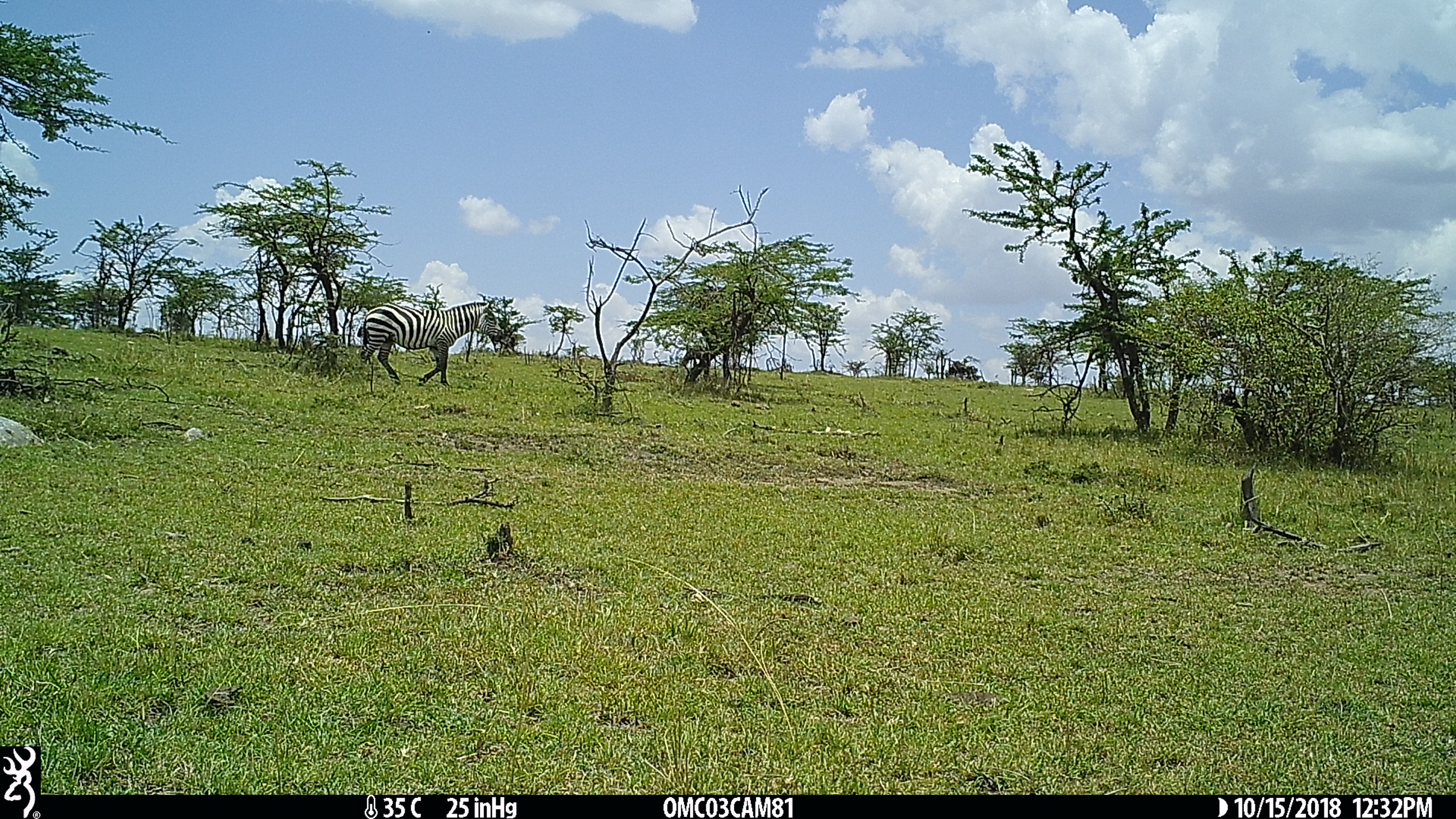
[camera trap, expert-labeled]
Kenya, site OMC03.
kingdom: Animalia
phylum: Chordata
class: Mammalia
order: Perissodactyla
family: Equidae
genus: Equus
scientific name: Equus quagga burchellii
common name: burchell's zebra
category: zebra